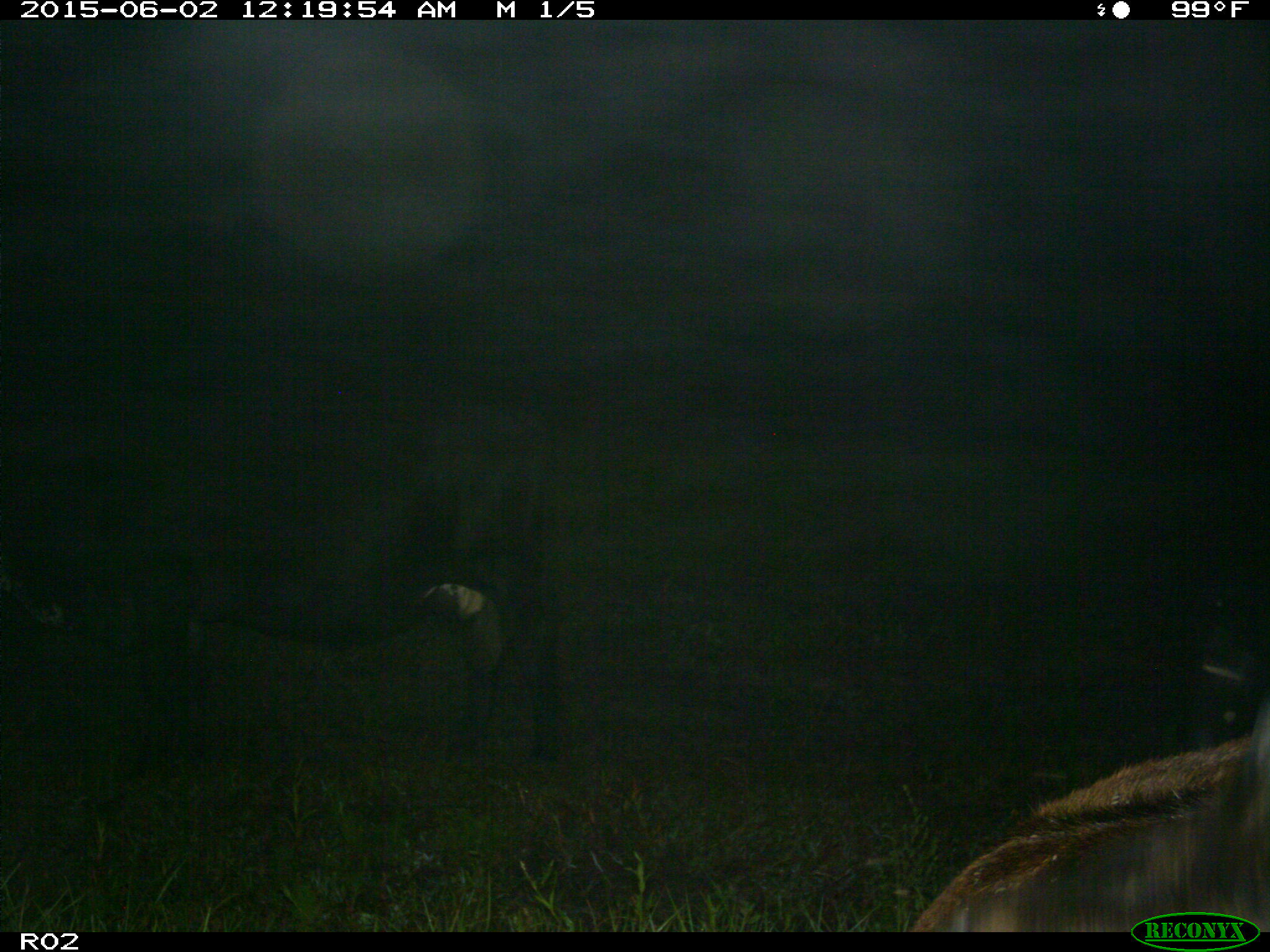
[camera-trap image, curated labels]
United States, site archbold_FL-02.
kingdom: Animalia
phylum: Chordata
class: Mammalia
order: Artiodactyla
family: Bovidae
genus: Bos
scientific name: Bos taurus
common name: domestic cow